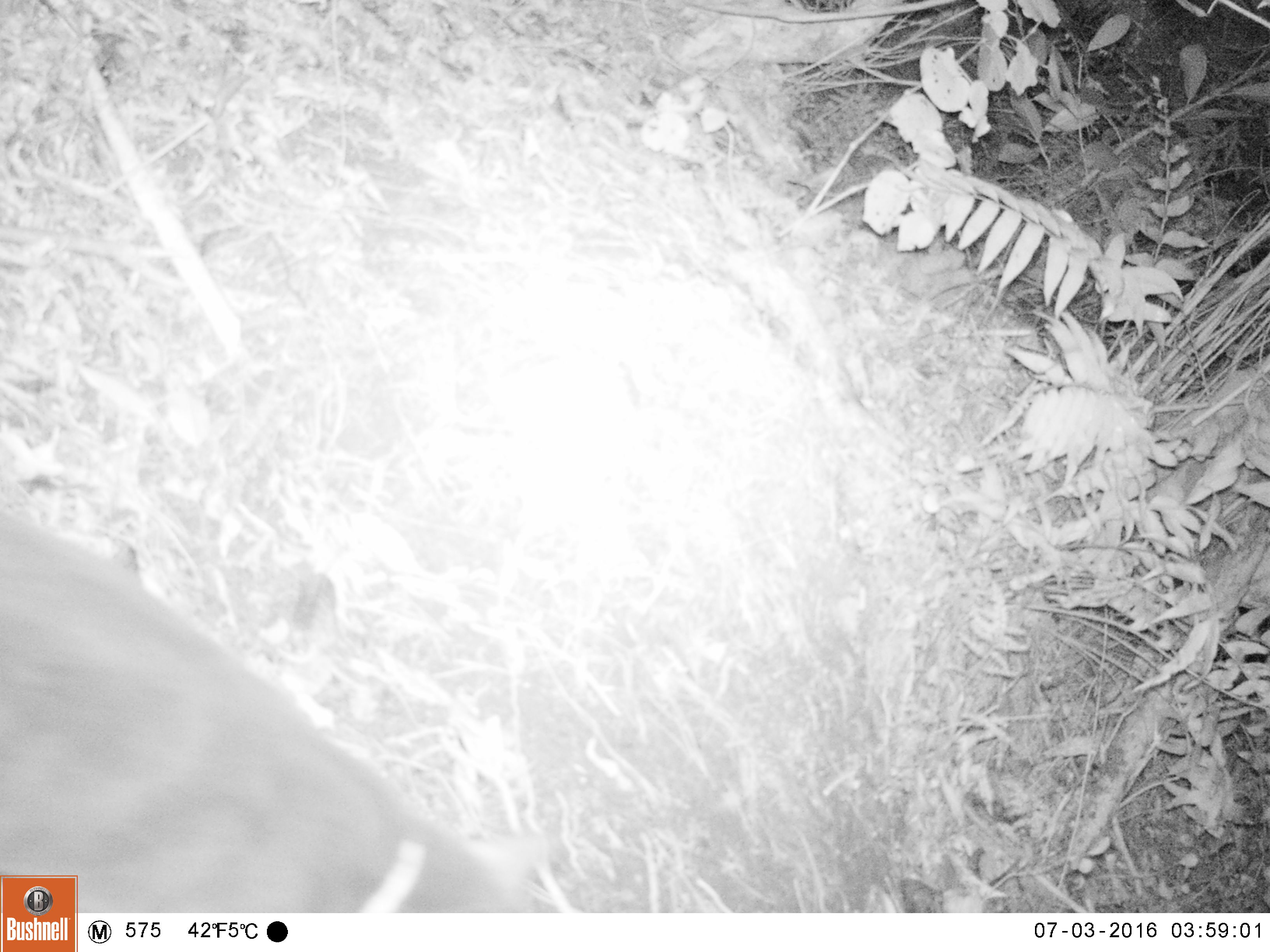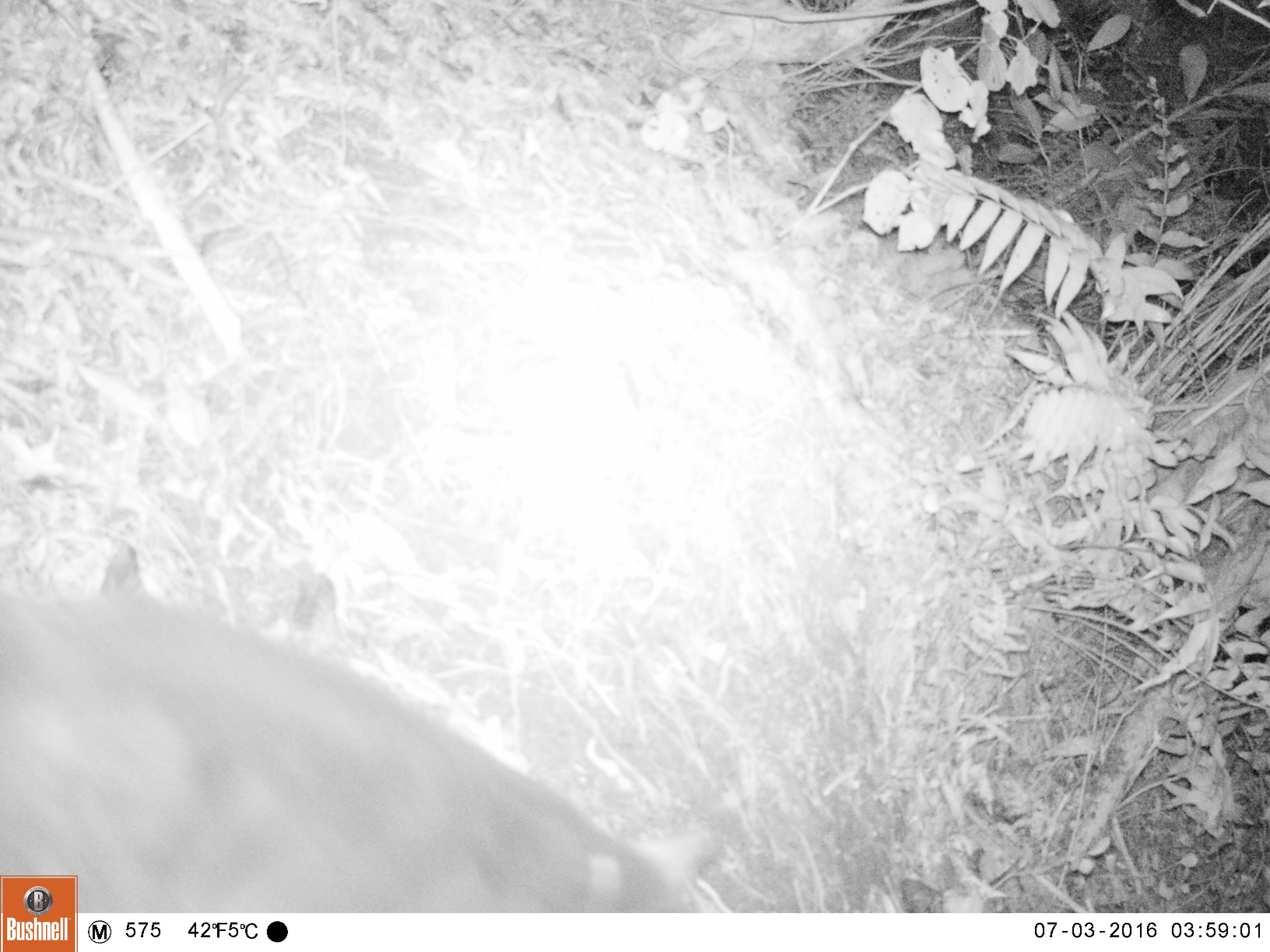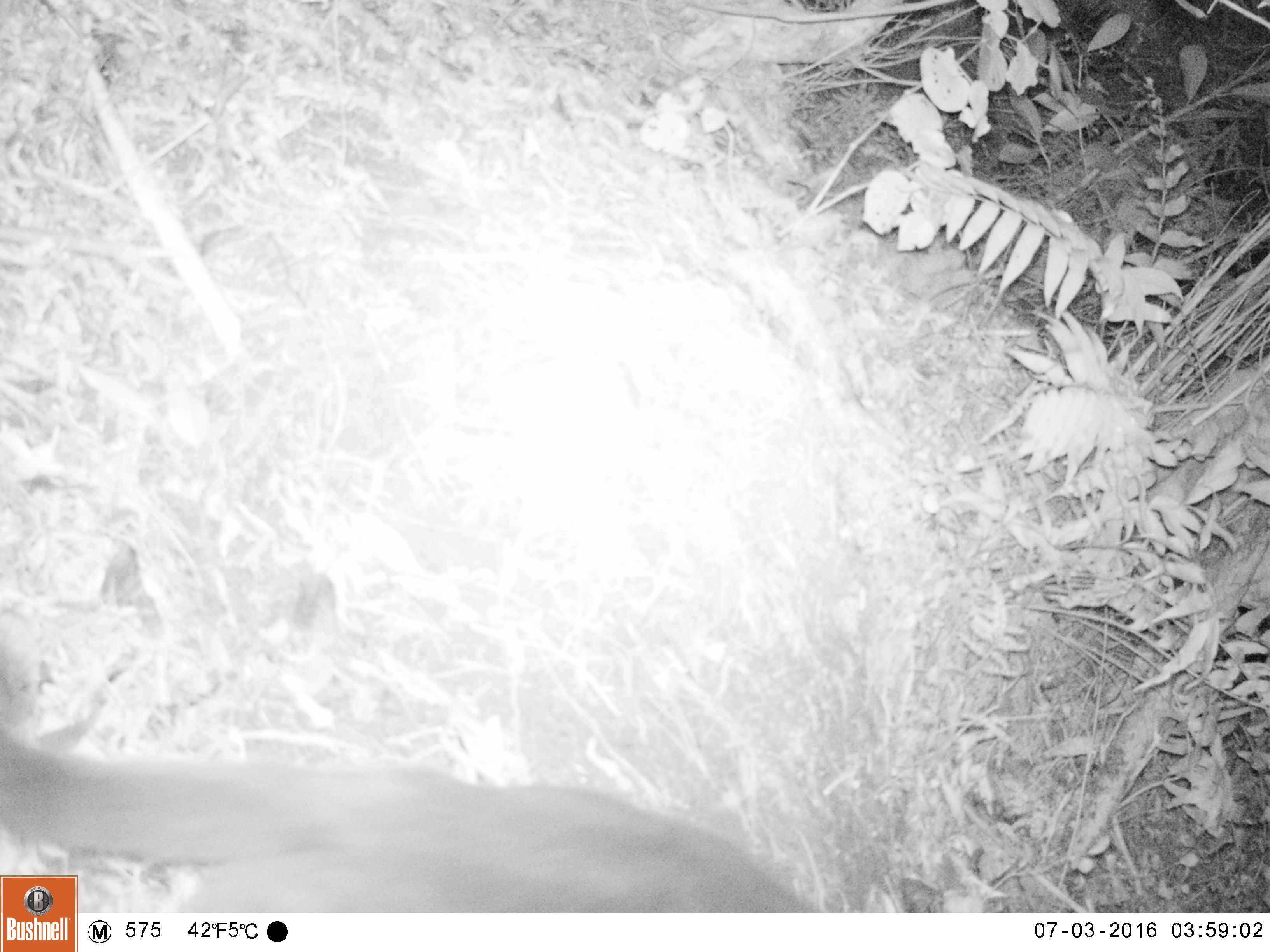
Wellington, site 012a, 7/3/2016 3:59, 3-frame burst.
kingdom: Animalia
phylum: Chordata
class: Mammalia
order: Carnivora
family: Felidae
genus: Felis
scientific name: Felis catus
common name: cat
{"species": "cat (Felis catus)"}